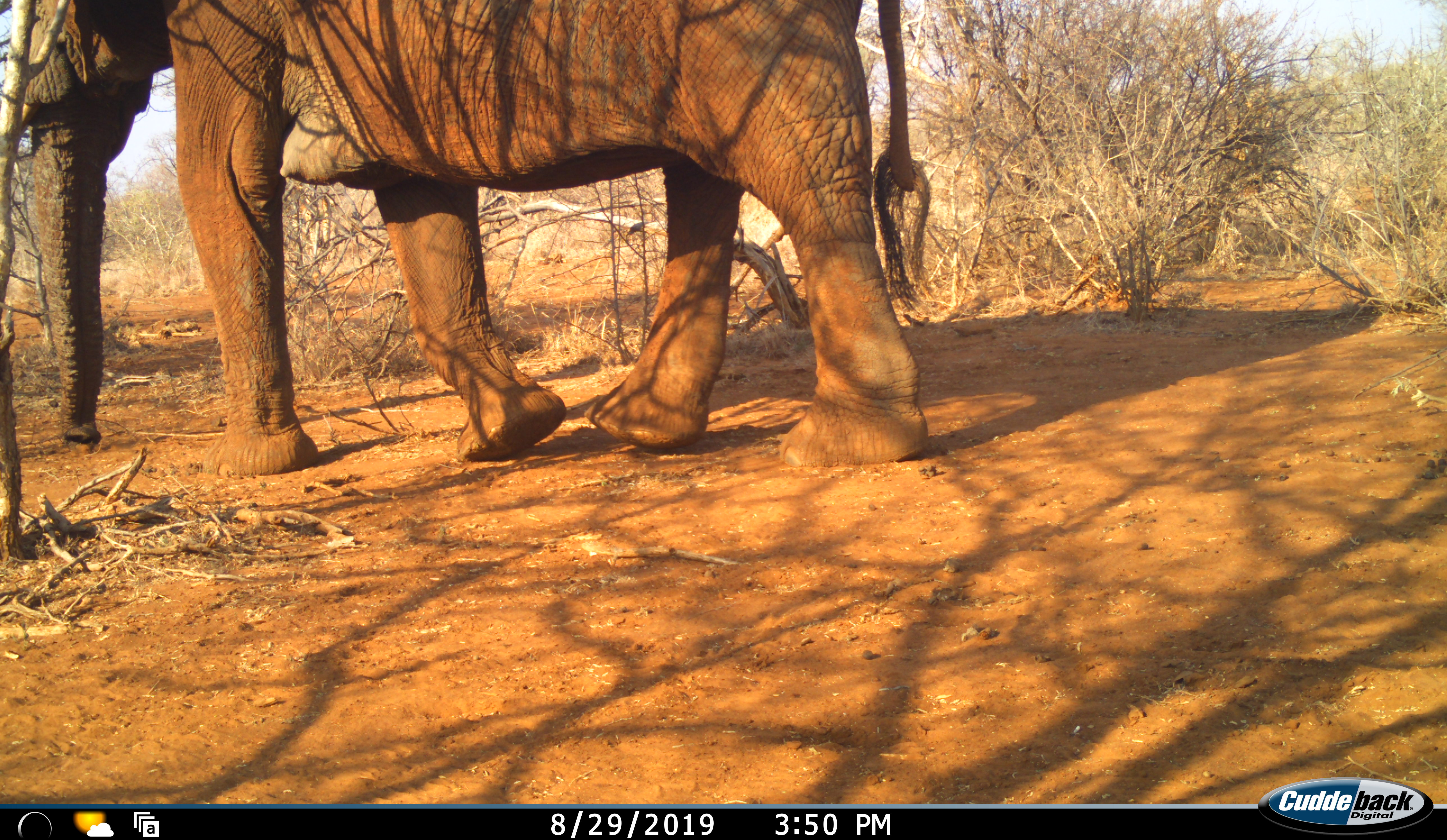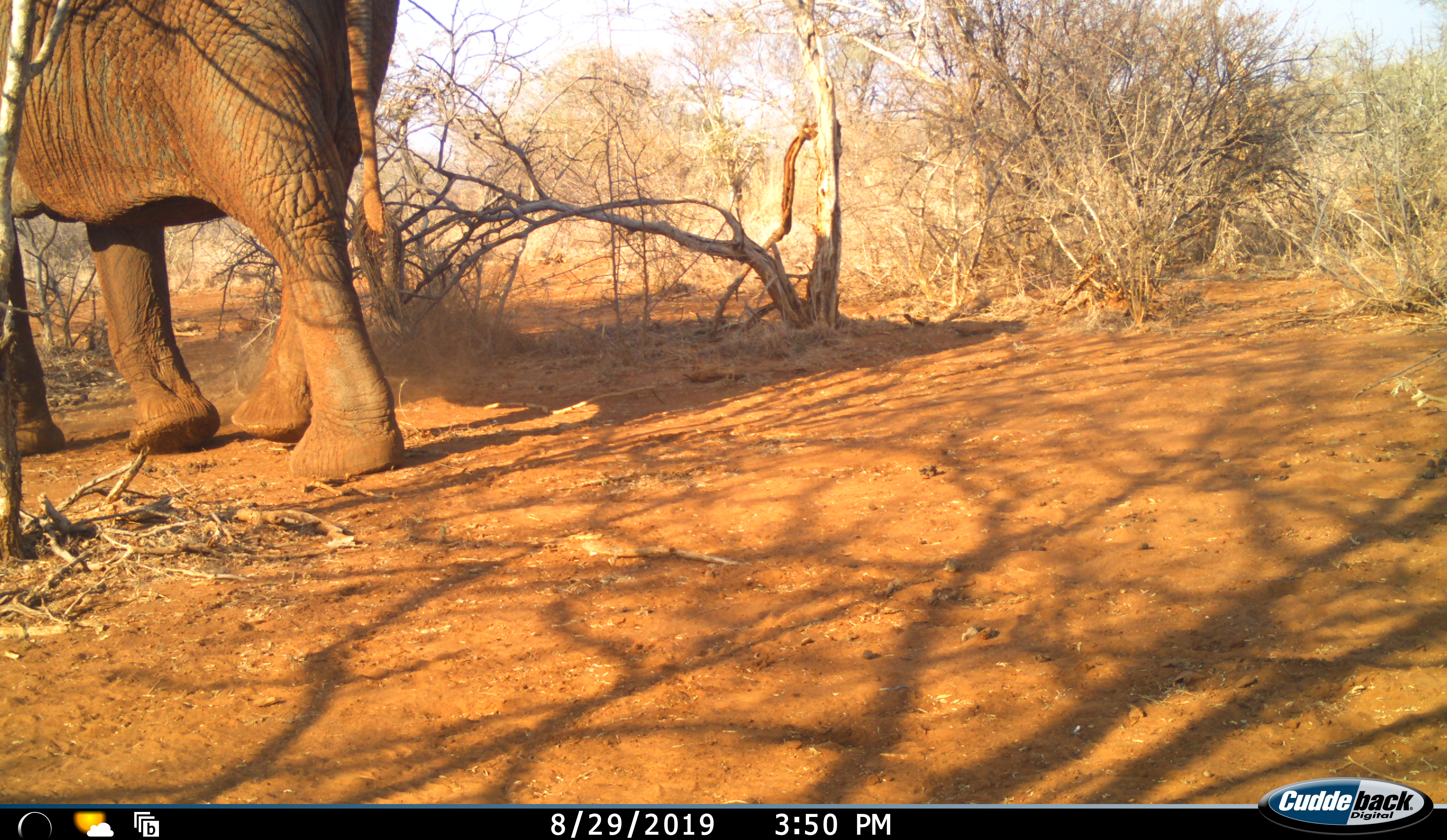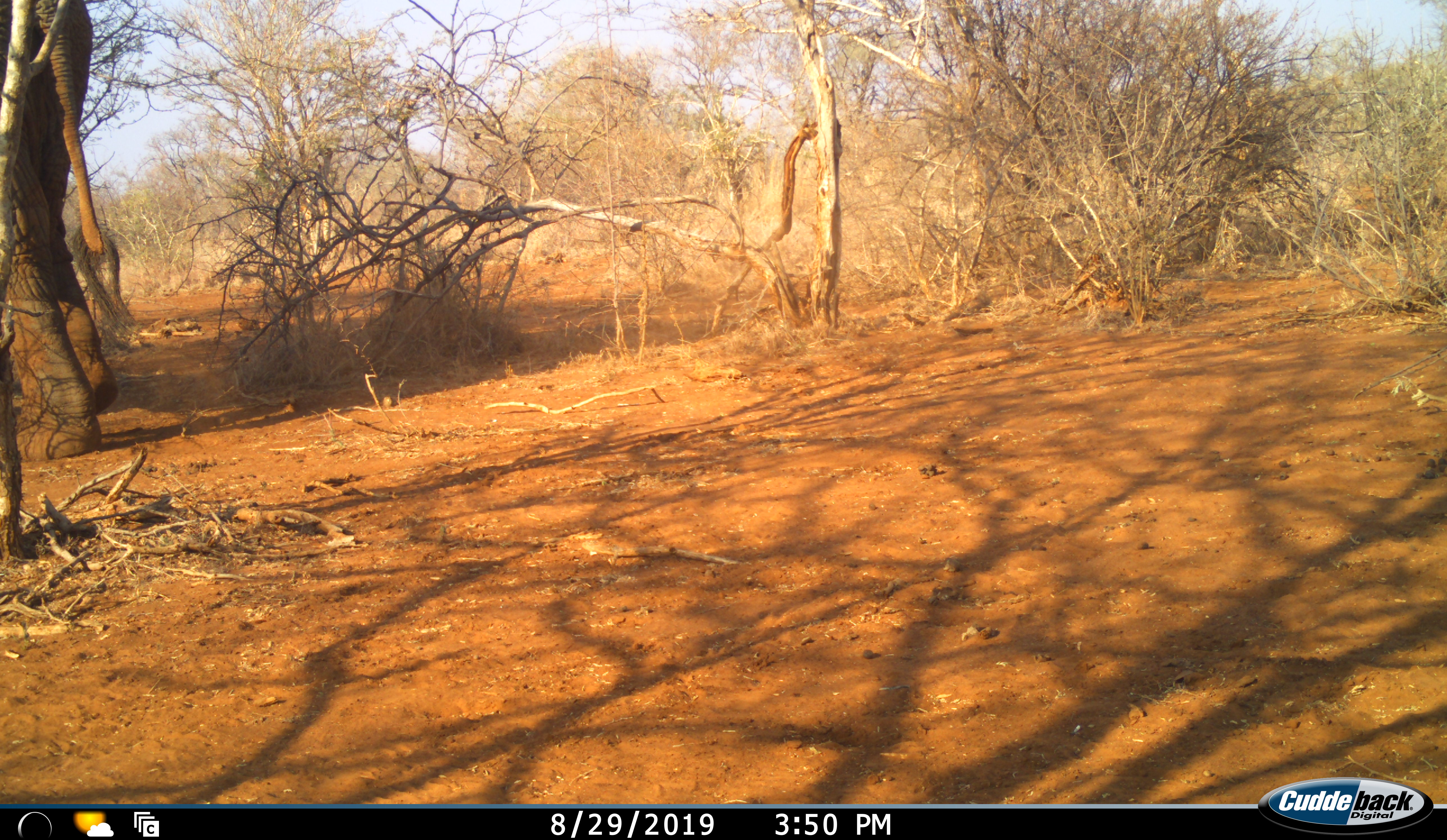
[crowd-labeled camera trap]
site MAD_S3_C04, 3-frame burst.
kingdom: Animalia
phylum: Chordata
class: Mammalia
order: Proboscidea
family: Elephantidae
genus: Loxodonta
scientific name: Loxodonta africana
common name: african bush elephant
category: elephant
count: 1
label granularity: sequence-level